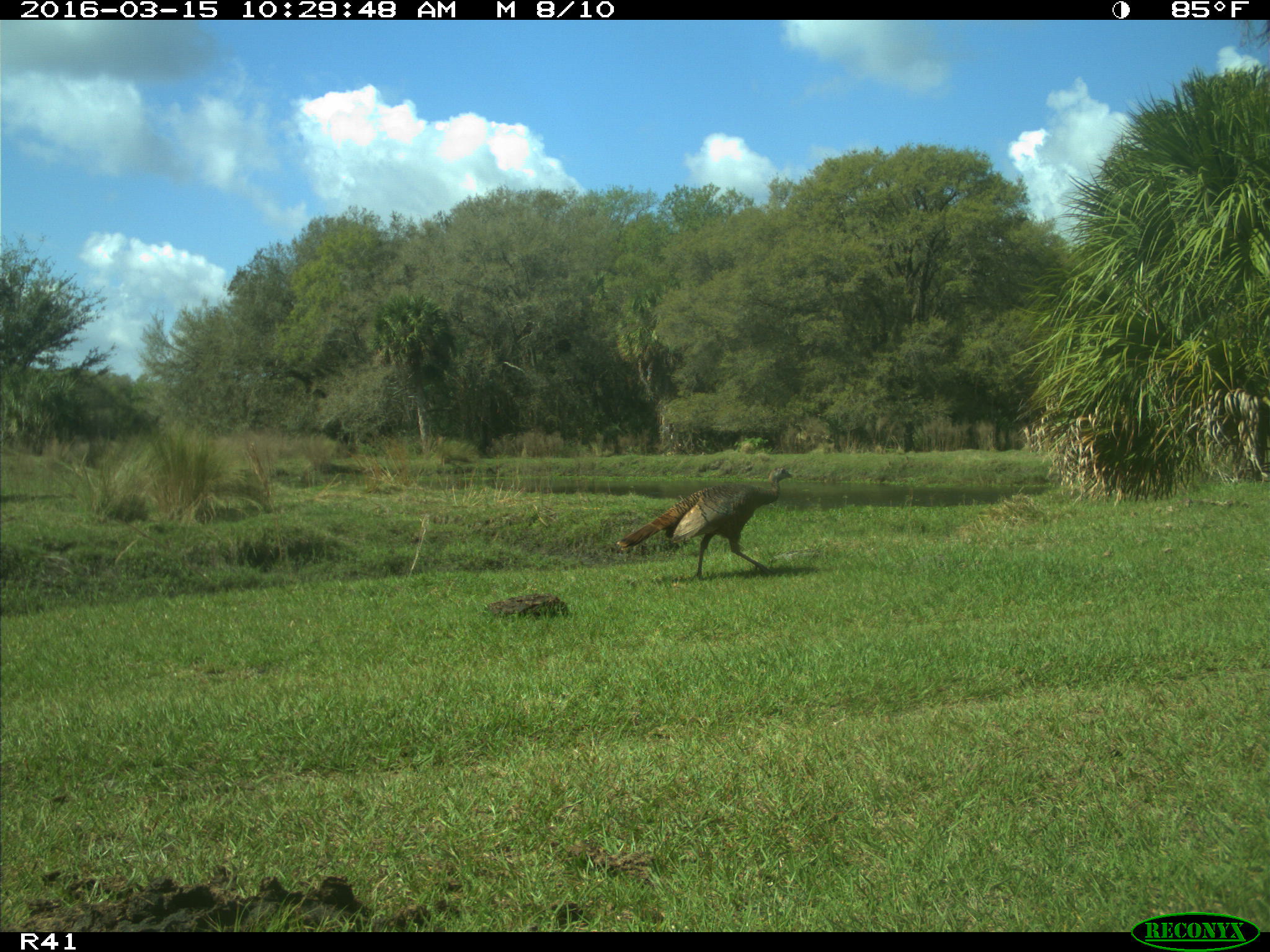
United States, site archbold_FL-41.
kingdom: Animalia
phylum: Chordata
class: Aves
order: Galliformes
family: Phasianidae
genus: Meleagris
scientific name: Meleagris gallopavo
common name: wild turkey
Meleagris gallopavo (wild turkey).